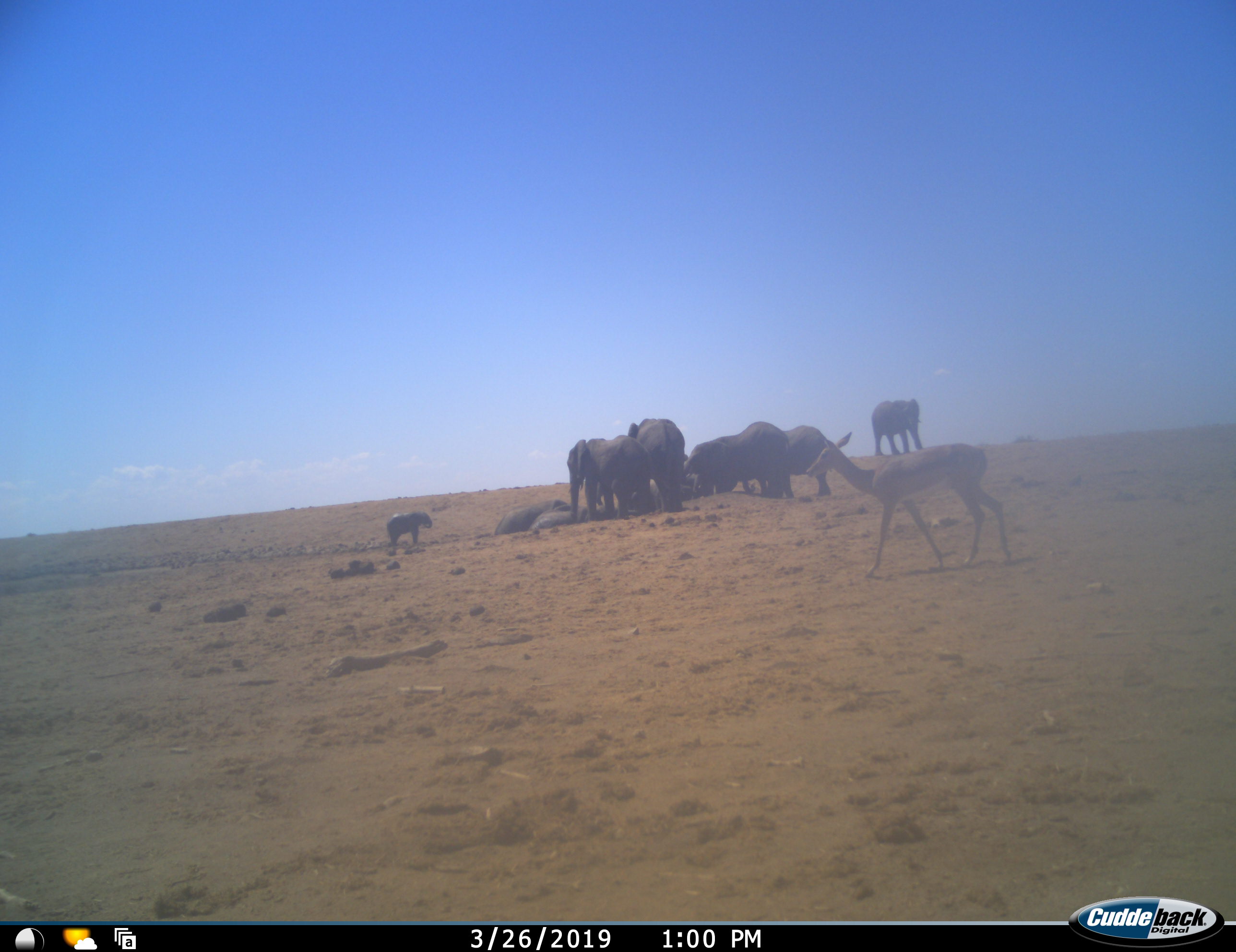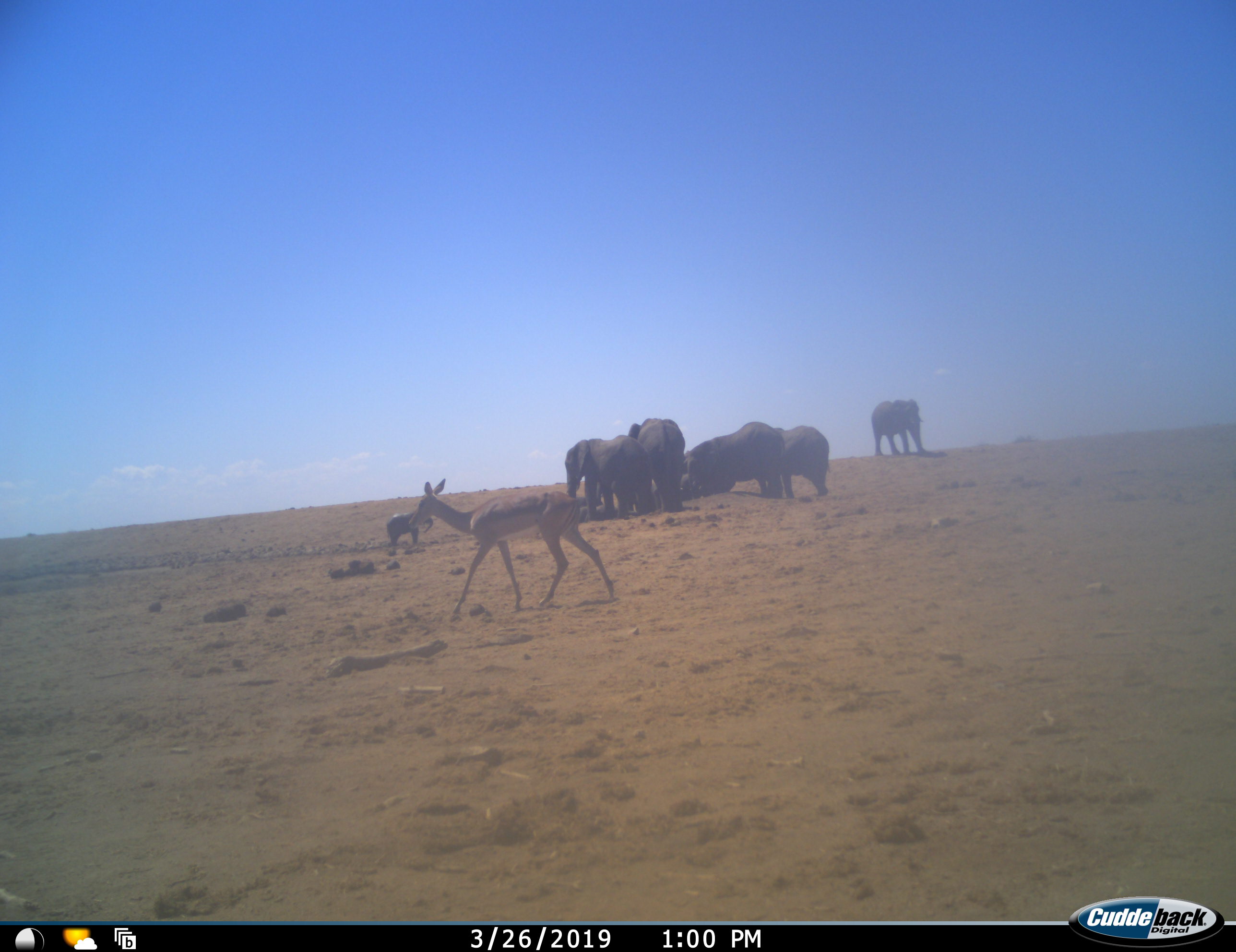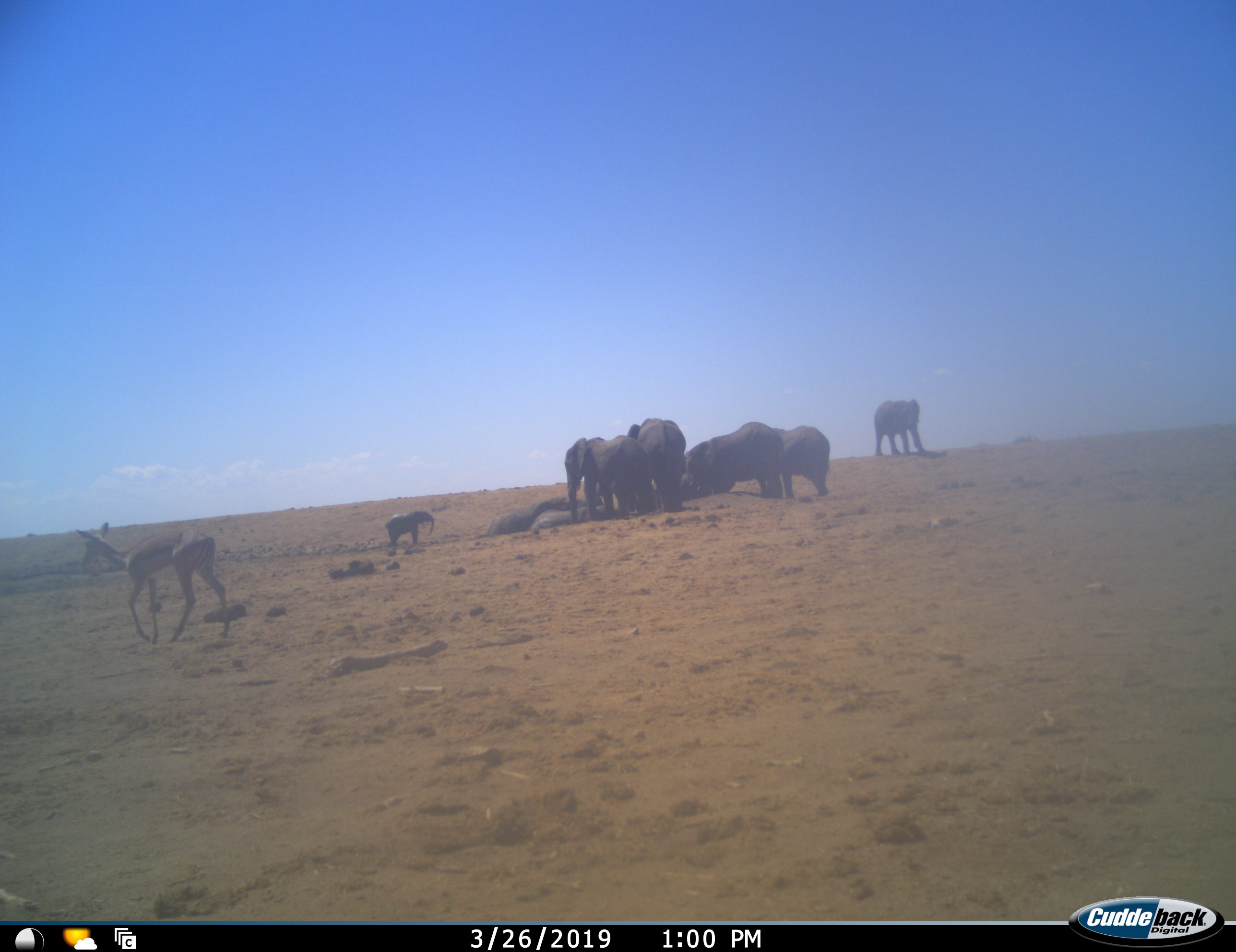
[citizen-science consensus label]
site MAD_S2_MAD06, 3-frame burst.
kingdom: Animalia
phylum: Chordata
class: Mammalia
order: Proboscidea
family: Elephantidae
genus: Loxodonta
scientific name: Loxodonta africana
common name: african bush elephant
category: elephant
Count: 9.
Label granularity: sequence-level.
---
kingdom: Animalia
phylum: Chordata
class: Mammalia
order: Artiodactyla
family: Bovidae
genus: Aepyceros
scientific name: Aepyceros melampus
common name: impala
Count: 1.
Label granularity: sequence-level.